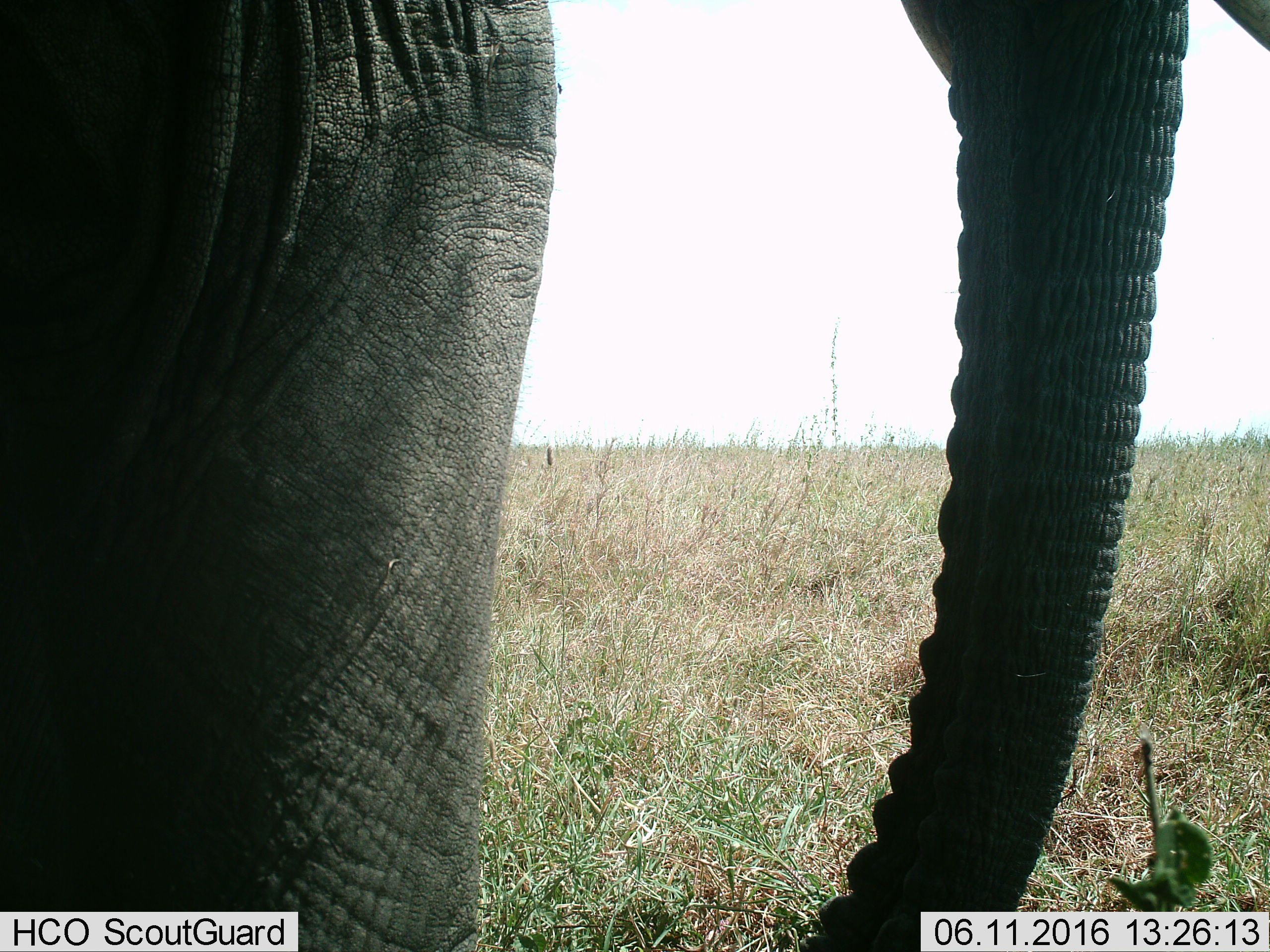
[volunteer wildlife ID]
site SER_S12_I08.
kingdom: Animalia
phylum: Chordata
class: Mammalia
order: Proboscidea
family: Elephantidae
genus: Loxodonta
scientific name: Loxodonta africana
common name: african bush elephant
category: elephant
Elephant (african bush elephant) (Loxodonta africana), count 1. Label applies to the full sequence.